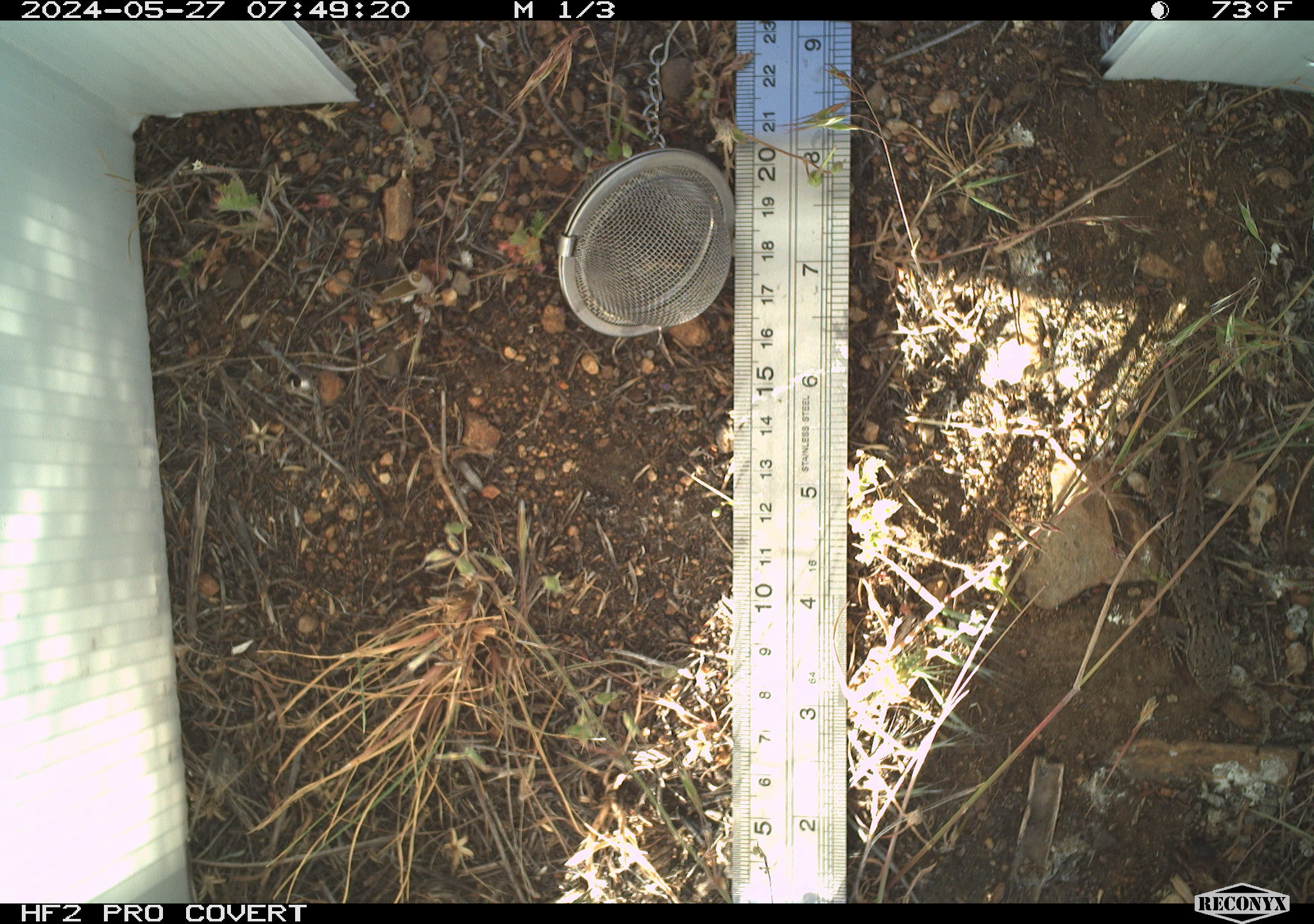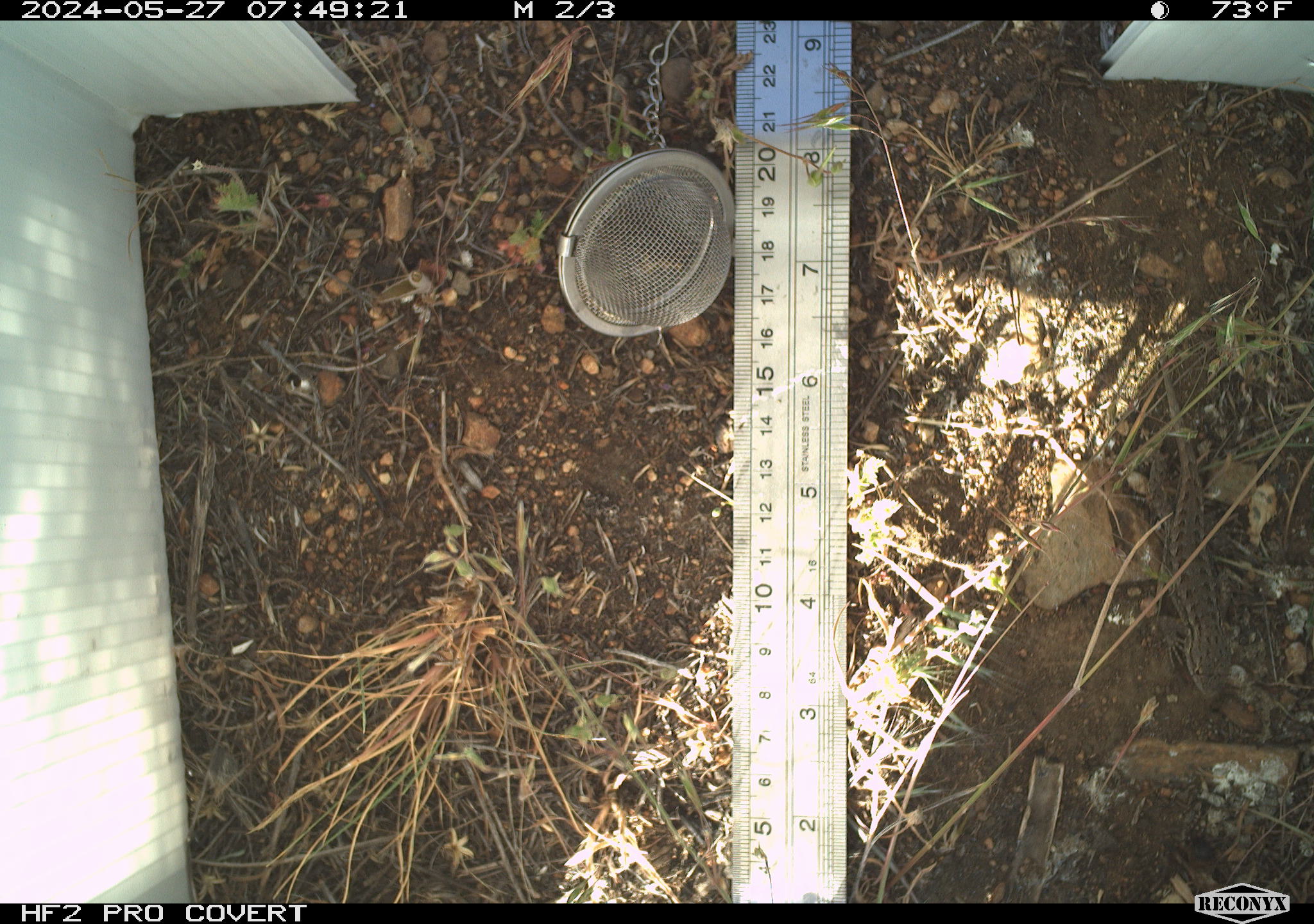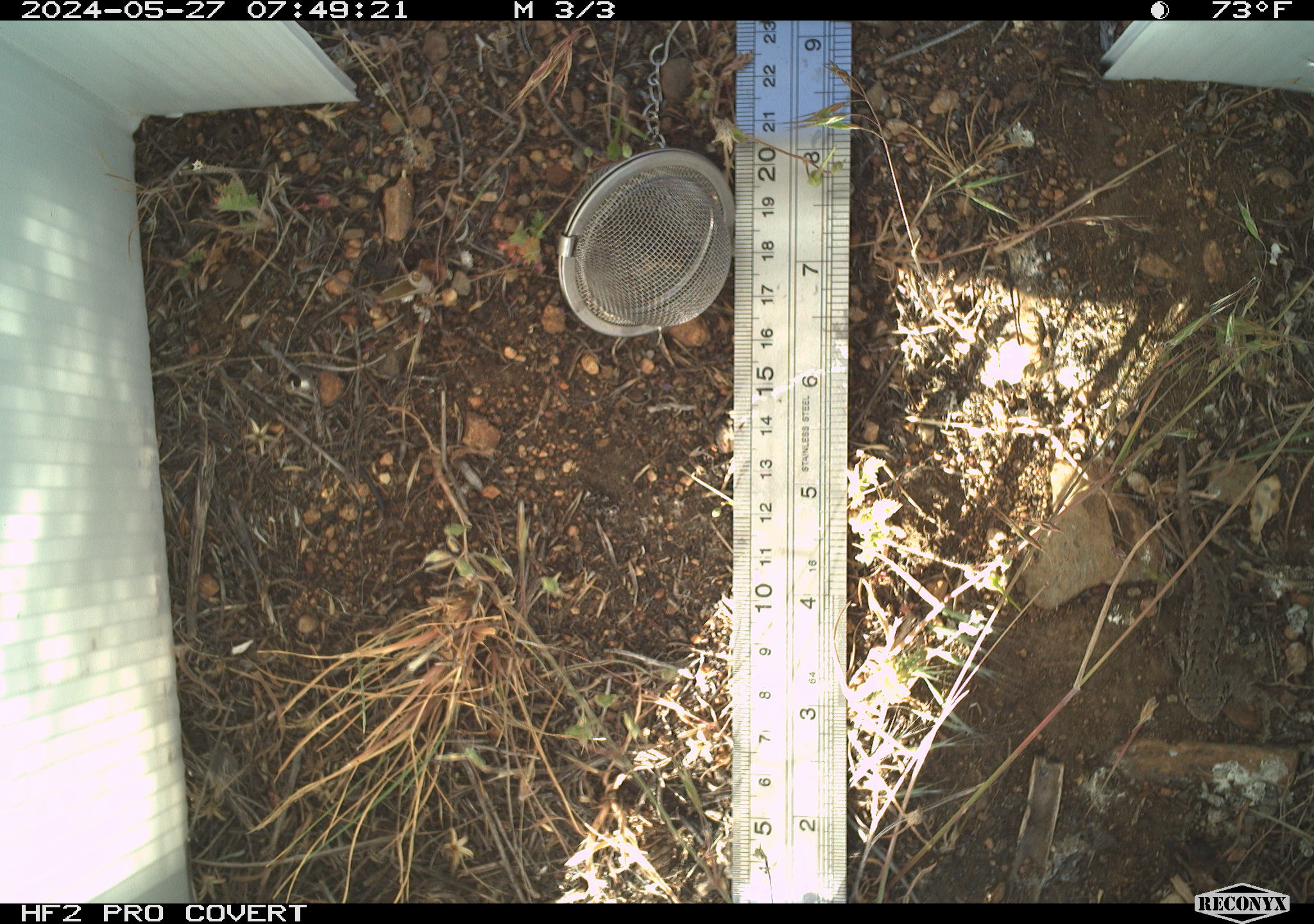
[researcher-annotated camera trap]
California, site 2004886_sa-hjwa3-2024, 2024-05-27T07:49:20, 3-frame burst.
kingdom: Animalia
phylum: Chordata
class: Reptilia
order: Squamata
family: Phrynosomatidae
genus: Sceloporus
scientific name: Sceloporus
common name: spiny lizards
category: sceloporus species